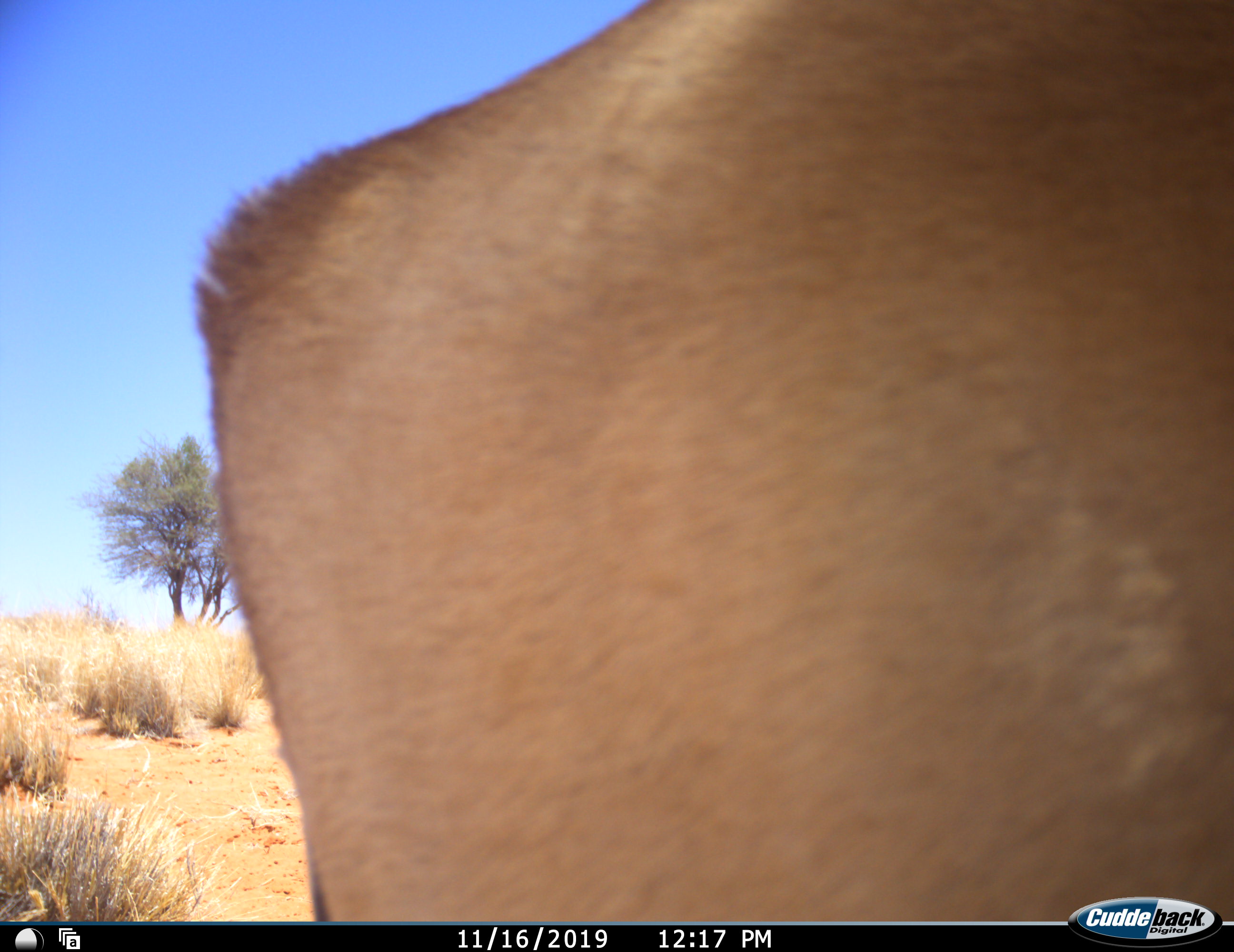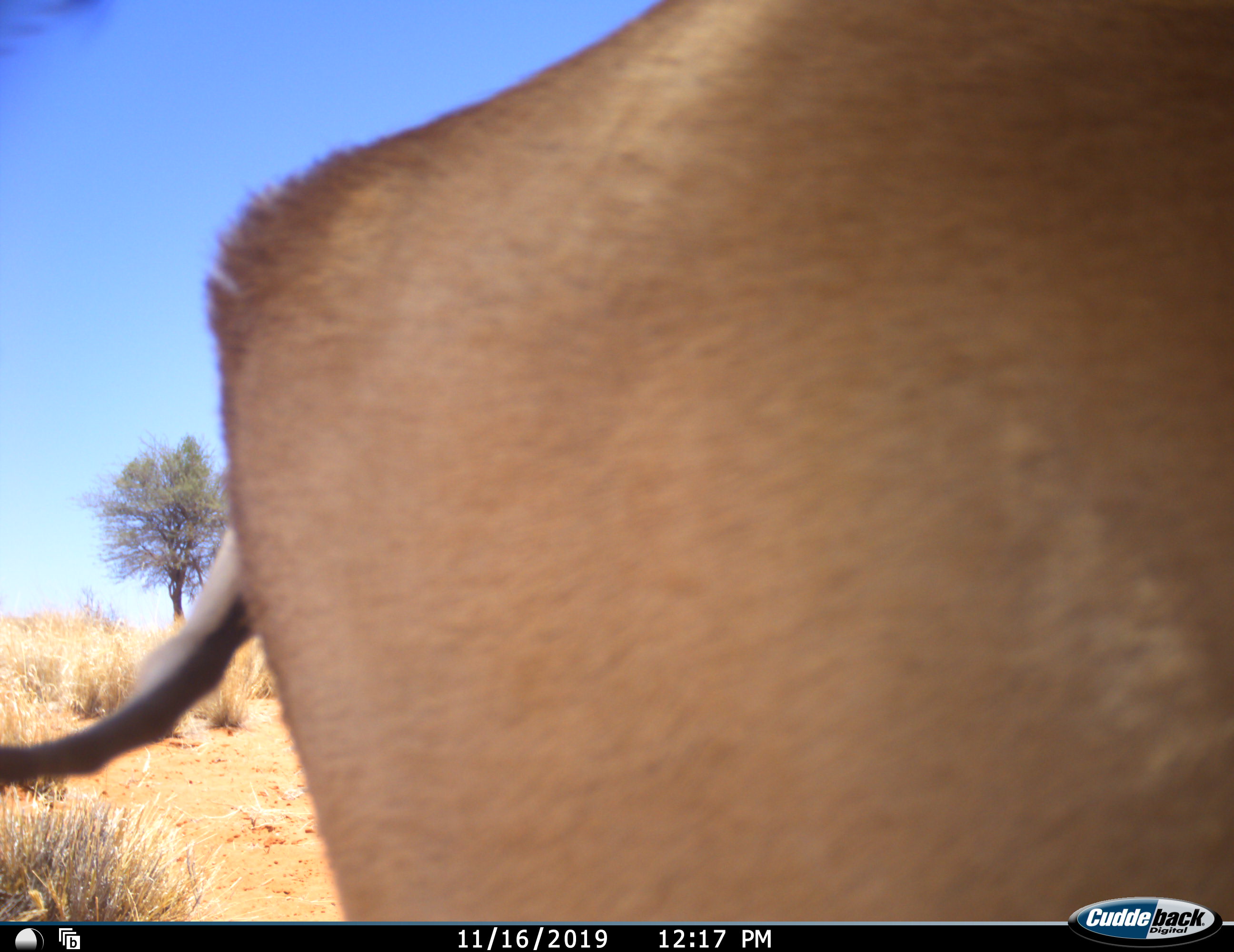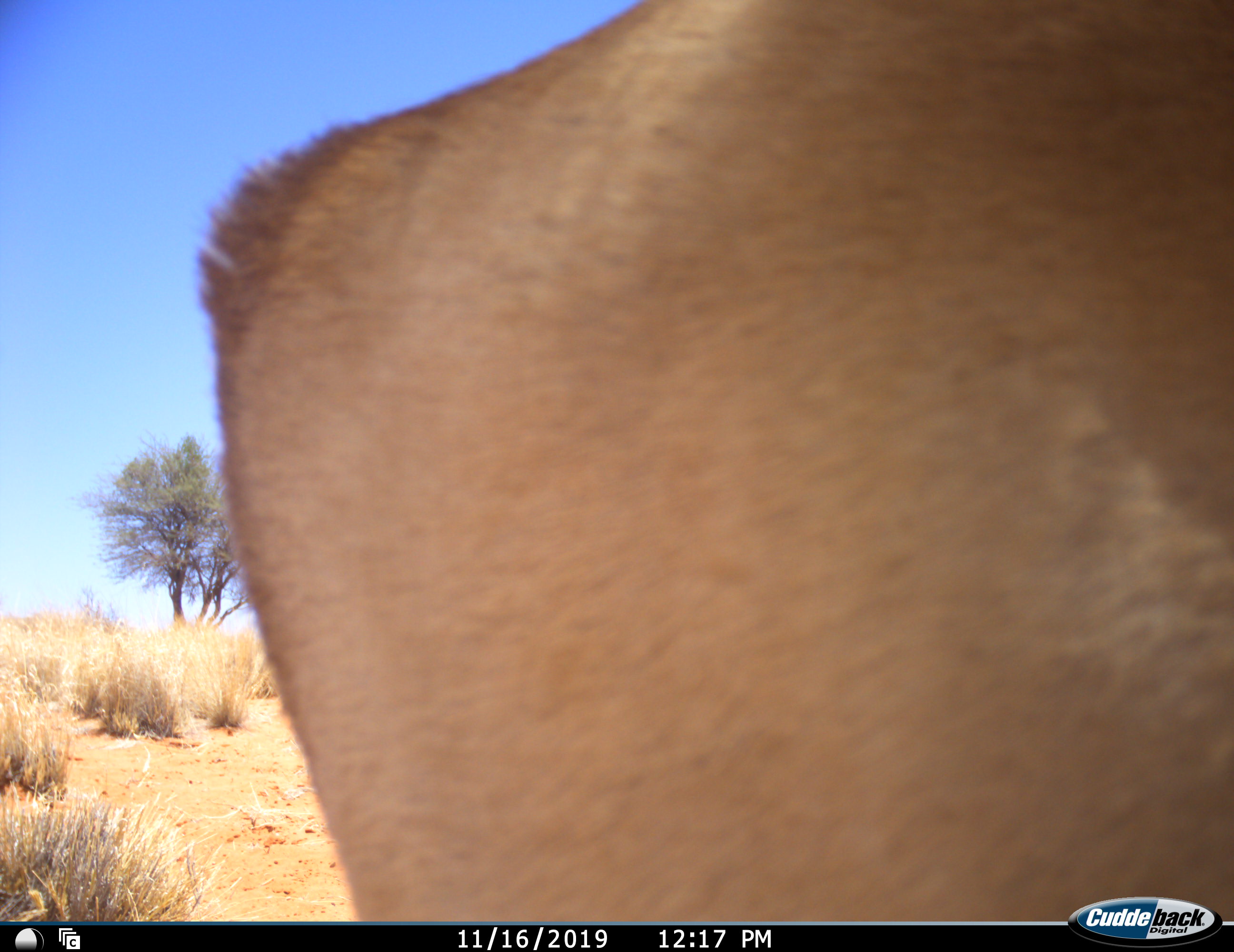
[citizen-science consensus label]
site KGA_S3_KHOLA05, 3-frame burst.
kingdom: Animalia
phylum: Chordata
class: Mammalia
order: Artiodactyla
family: Bovidae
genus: Antidorcas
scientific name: Antidorcas marsupialis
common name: springbok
Springbok (Antidorcas marsupialis), count 1. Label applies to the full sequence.